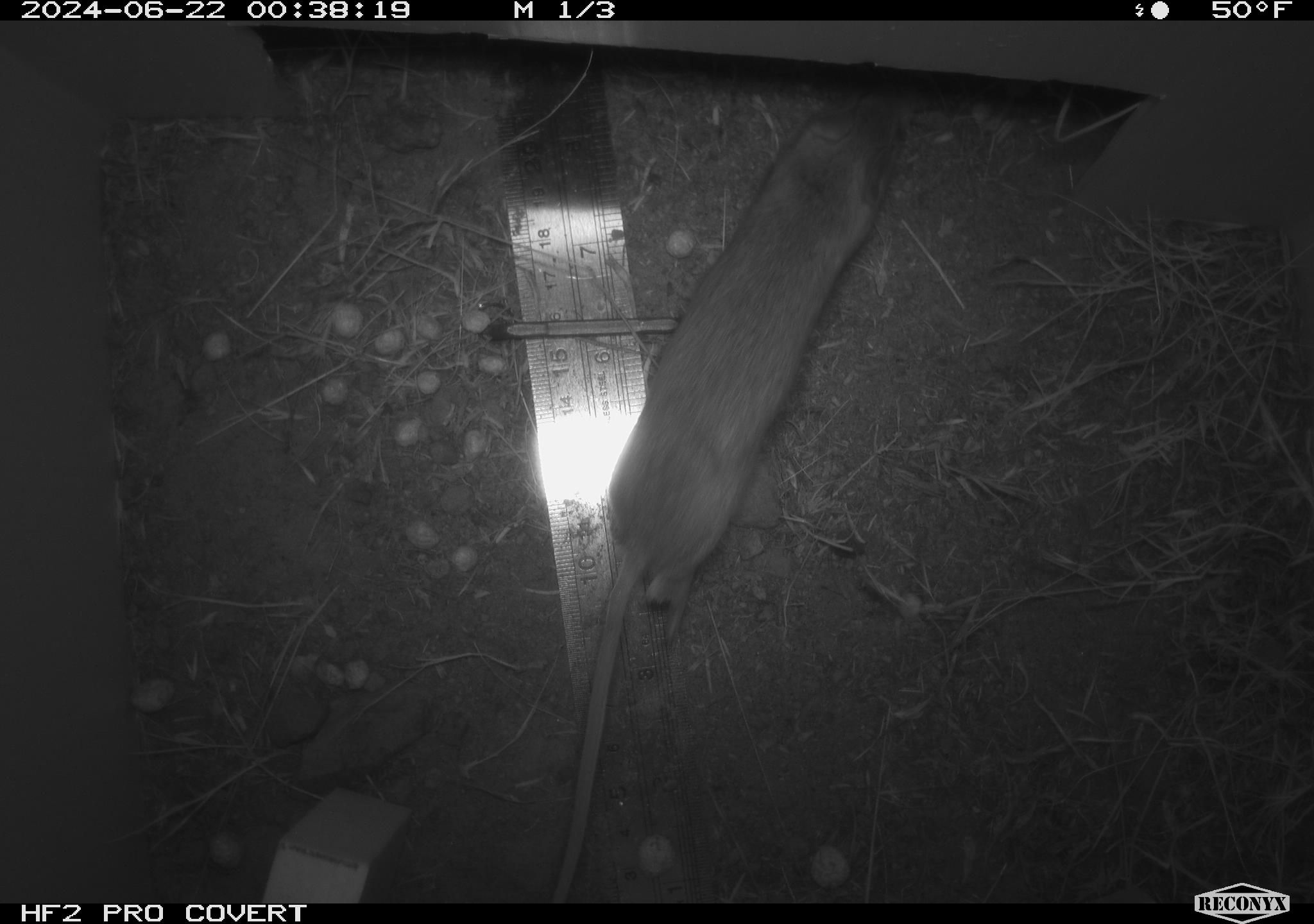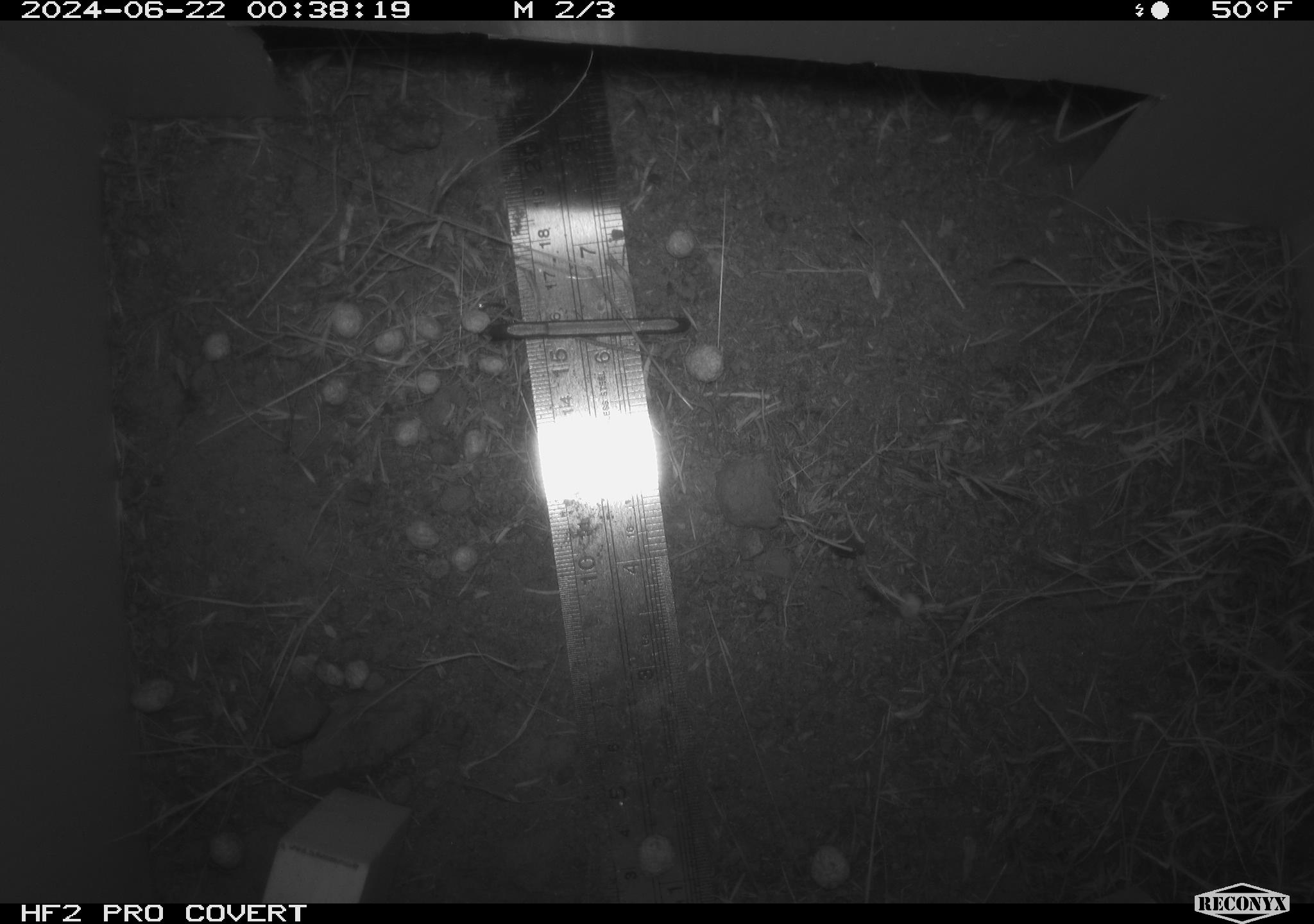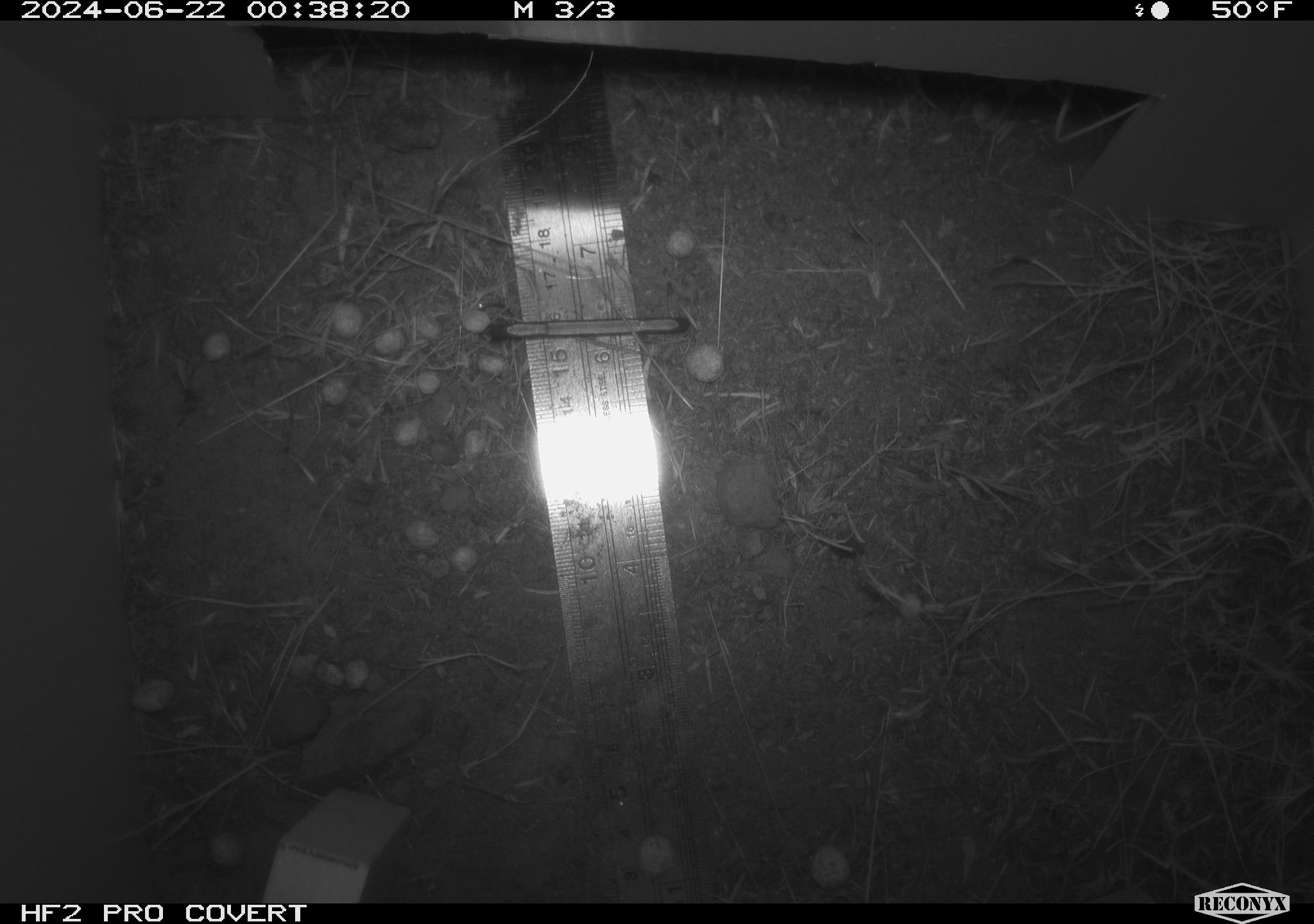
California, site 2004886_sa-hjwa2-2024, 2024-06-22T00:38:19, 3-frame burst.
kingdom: Animalia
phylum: Chordata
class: Mammalia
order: Rodentia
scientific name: Rodentia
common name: rodent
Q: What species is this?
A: Rodent (Rodentia).